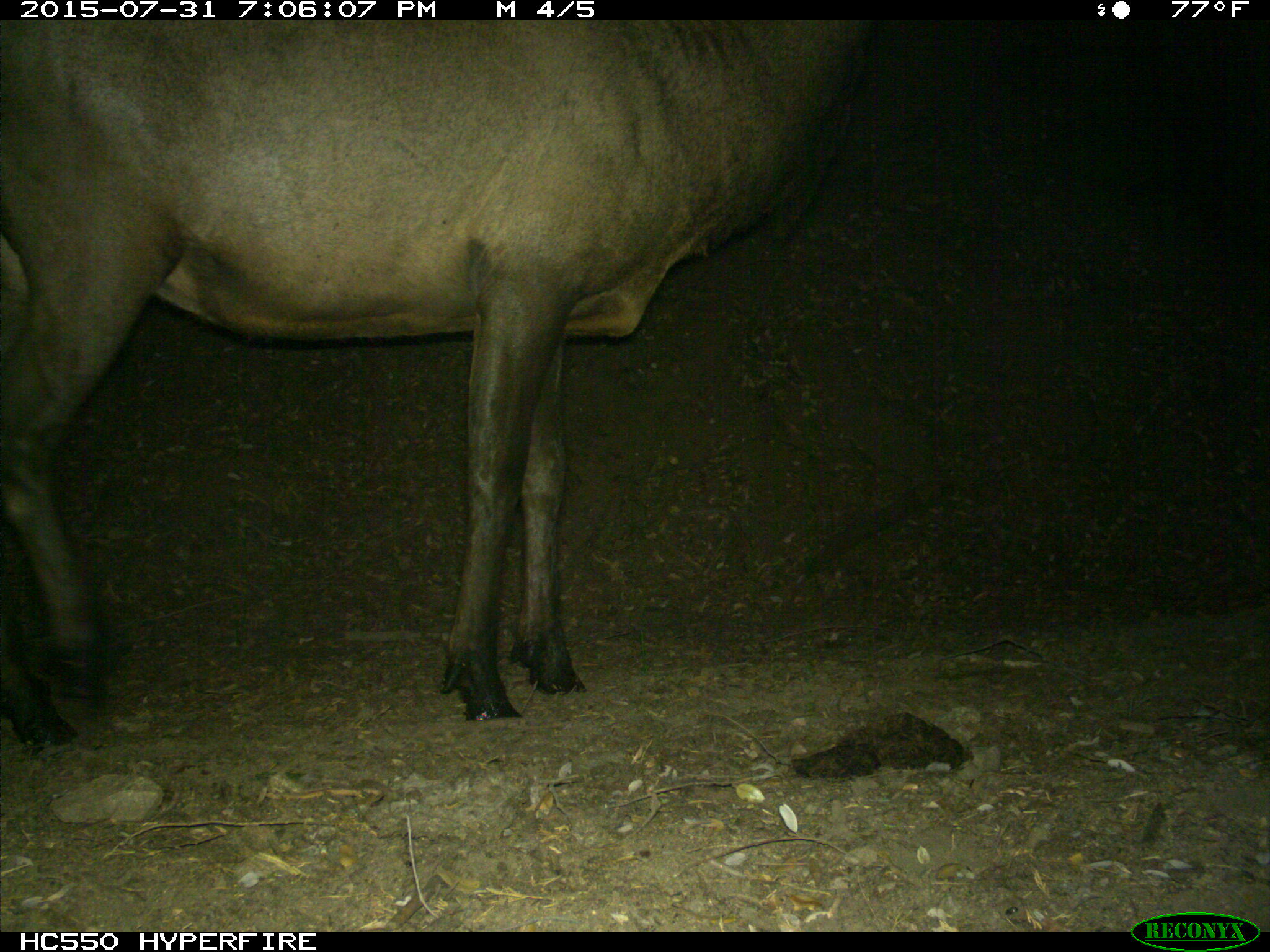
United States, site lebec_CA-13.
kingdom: Animalia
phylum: Chordata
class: Mammalia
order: Artiodactyla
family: Cervidae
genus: Cervus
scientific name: Cervus canadensis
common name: elk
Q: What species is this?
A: Cervus canadensis (elk).